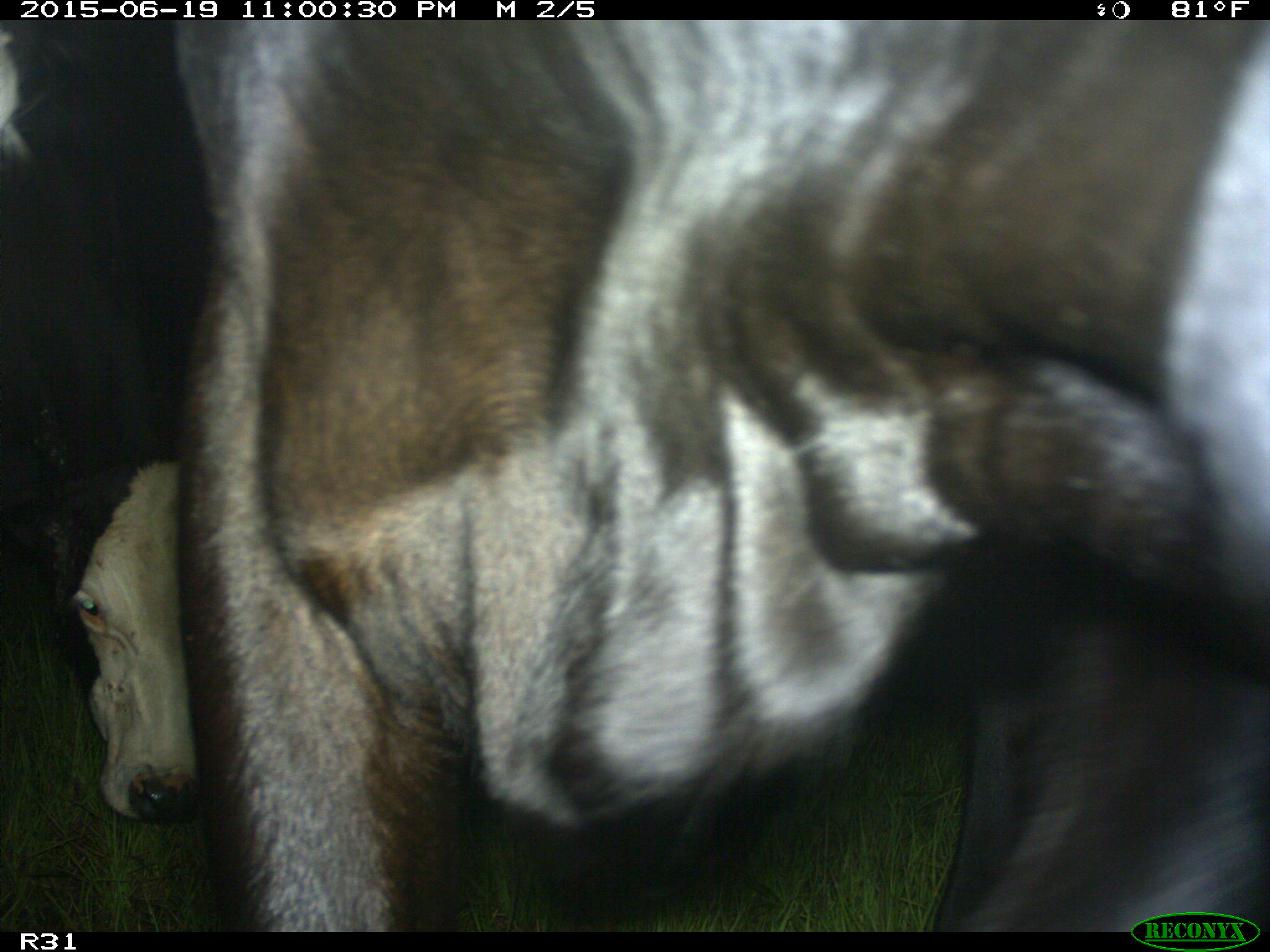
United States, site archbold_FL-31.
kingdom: Animalia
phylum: Chordata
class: Mammalia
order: Artiodactyla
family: Bovidae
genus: Bos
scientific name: Bos taurus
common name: domestic cow